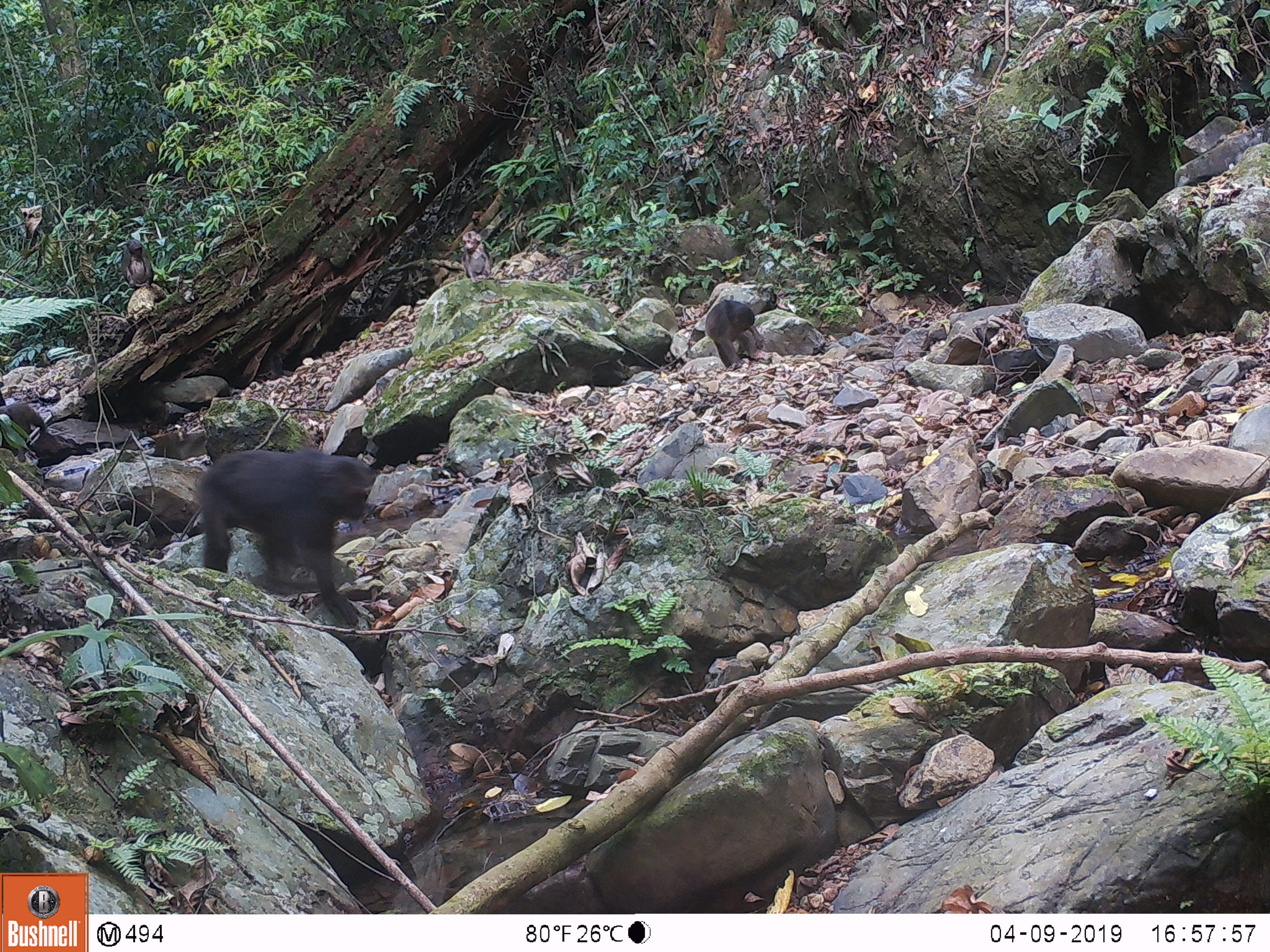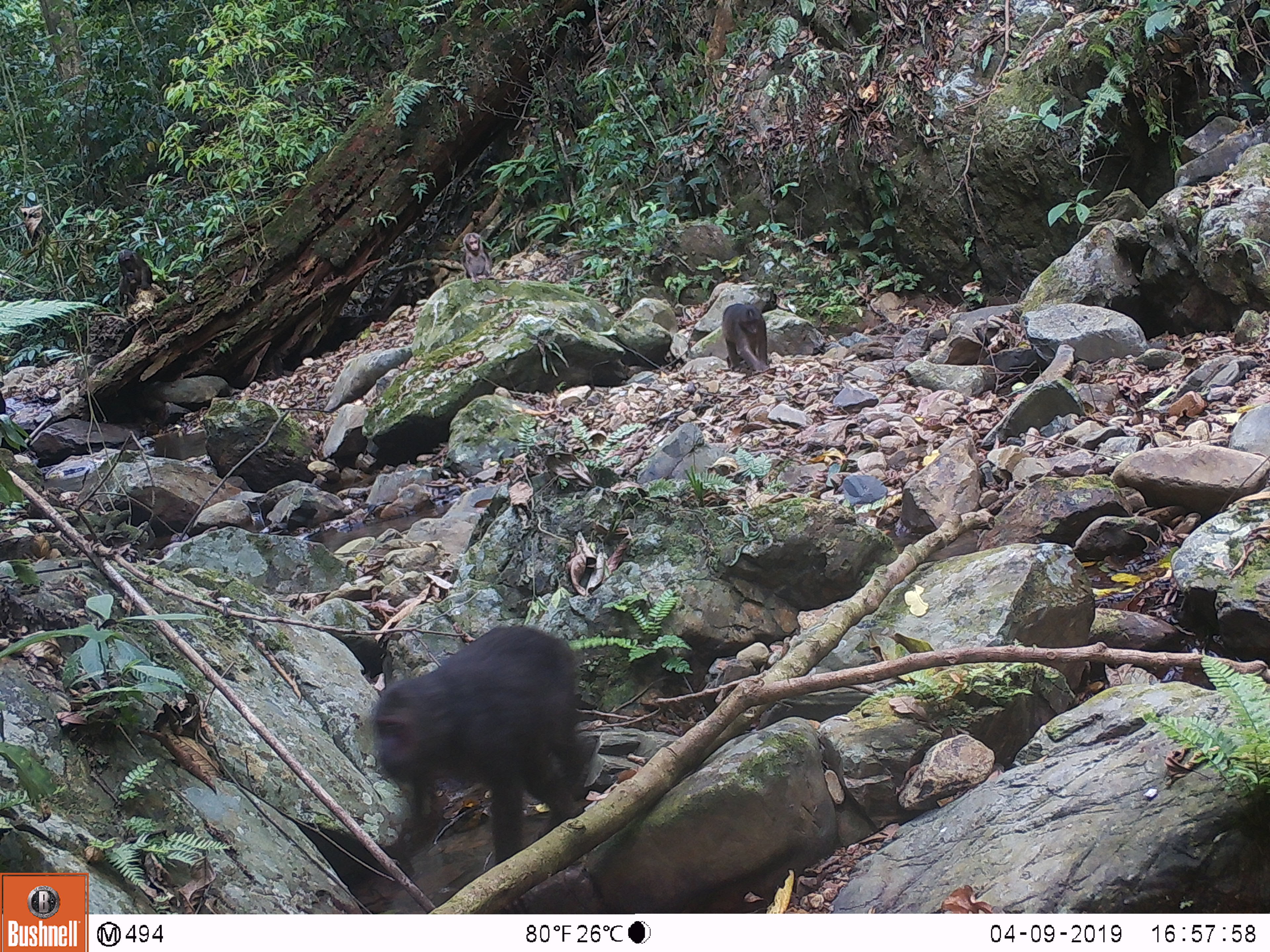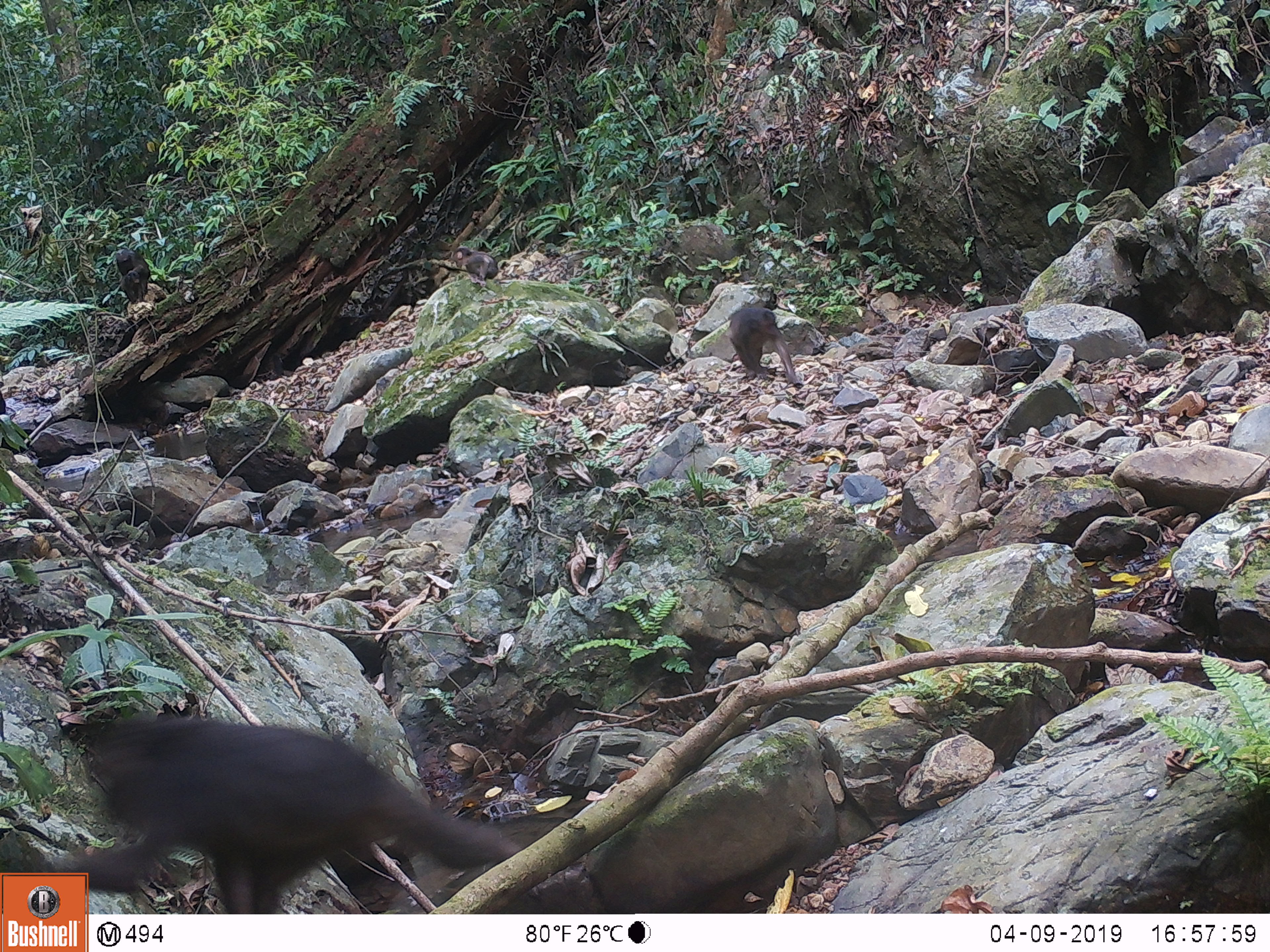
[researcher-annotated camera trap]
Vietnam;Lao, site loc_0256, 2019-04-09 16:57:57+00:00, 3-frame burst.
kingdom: Animalia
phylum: Chordata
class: Mammalia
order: Primates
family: Cercopithecidae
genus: Macaca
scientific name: Macaca arctoides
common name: stump-tailed macaque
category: stump tailed macaque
Stump tailed macaque (stump-tailed macaque) (Macaca arctoides). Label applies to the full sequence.